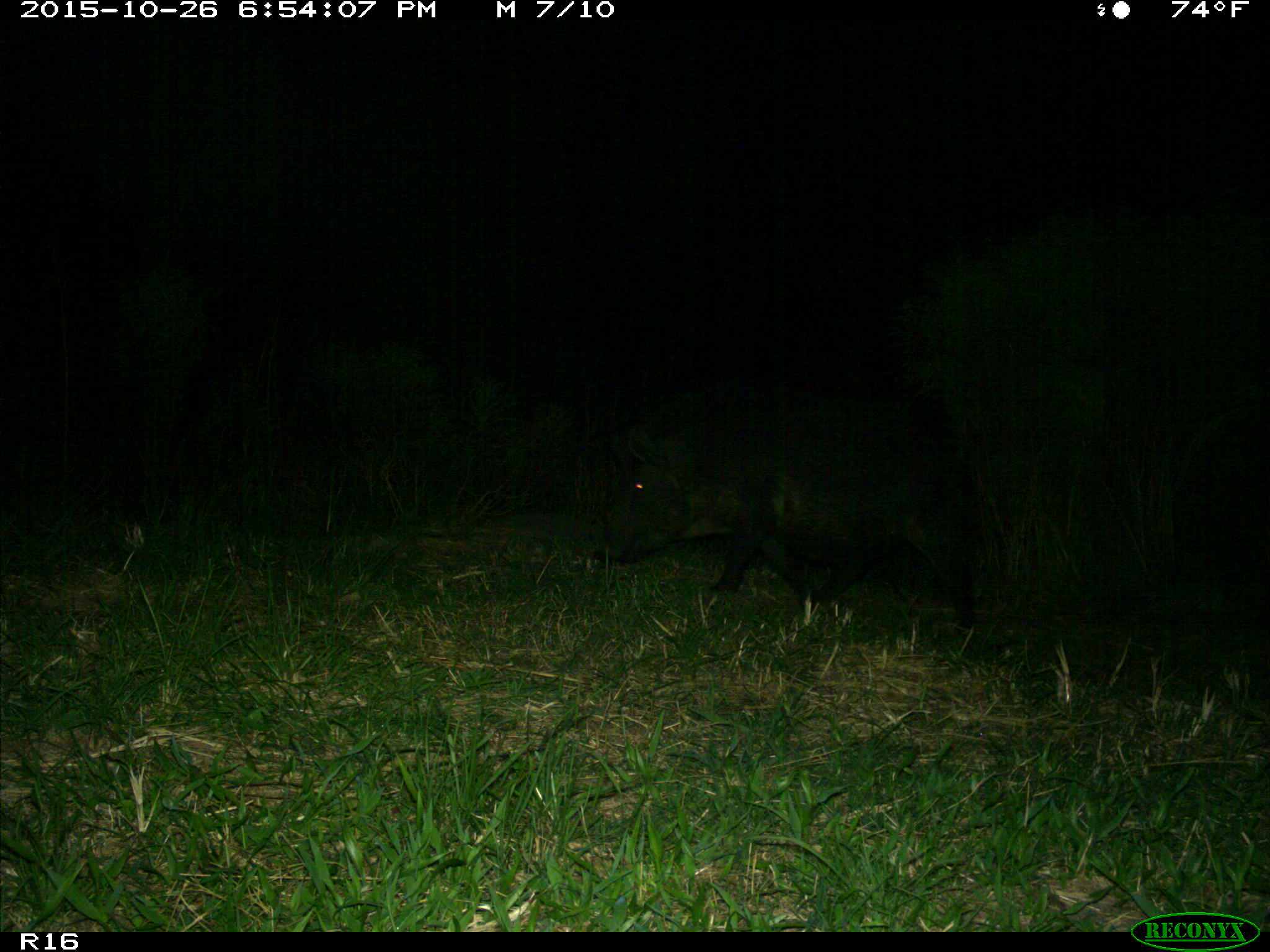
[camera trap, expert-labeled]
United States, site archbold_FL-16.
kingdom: Animalia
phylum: Chordata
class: Mammalia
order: Artiodactyla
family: Suidae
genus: Sus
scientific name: Sus scrofa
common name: wild boar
Sus scrofa (wild boar).